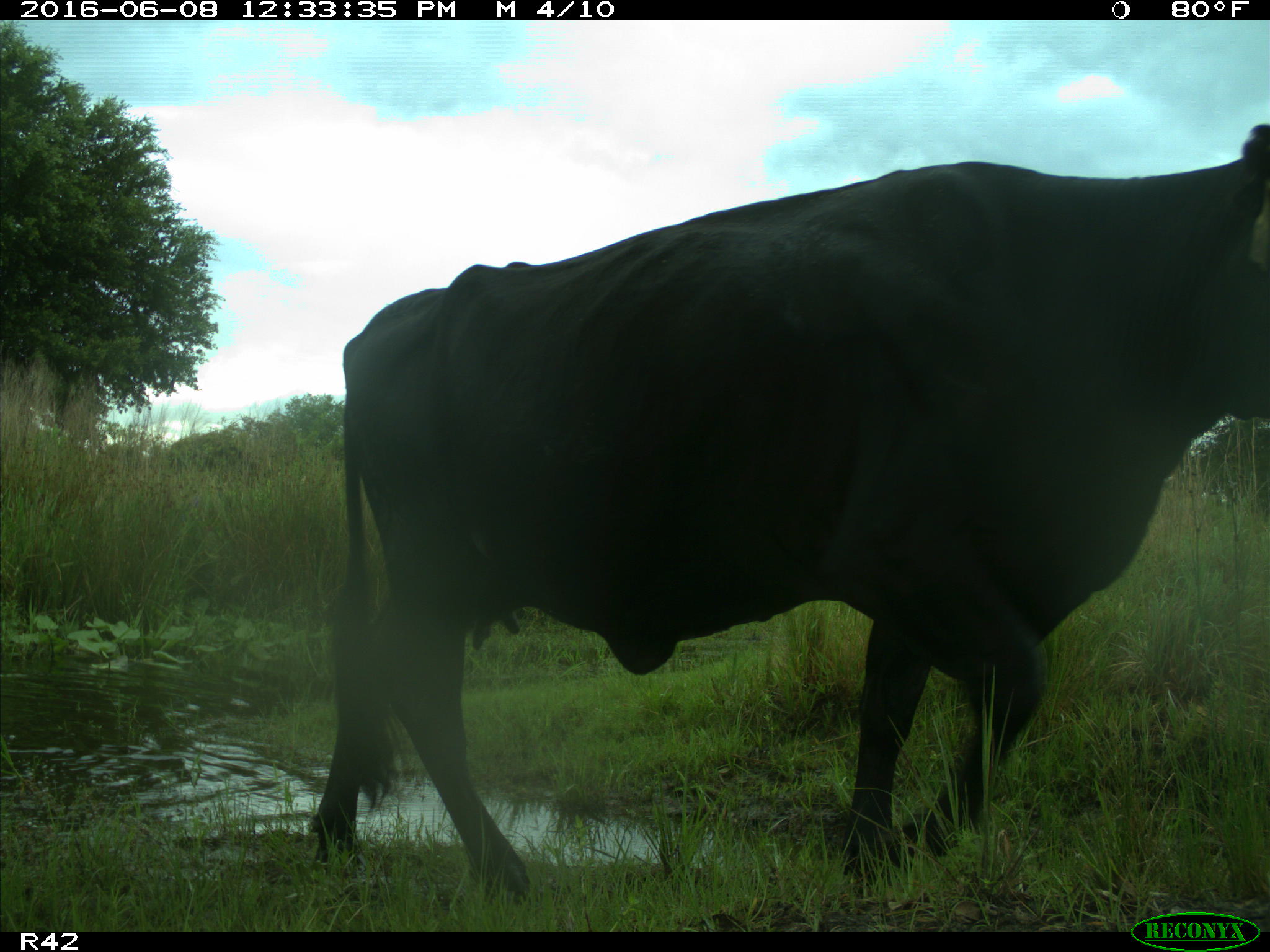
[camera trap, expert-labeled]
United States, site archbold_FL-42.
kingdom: Animalia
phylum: Chordata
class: Mammalia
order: Artiodactyla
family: Bovidae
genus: Bos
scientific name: Bos taurus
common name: domestic cow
Bos taurus (domestic cow).